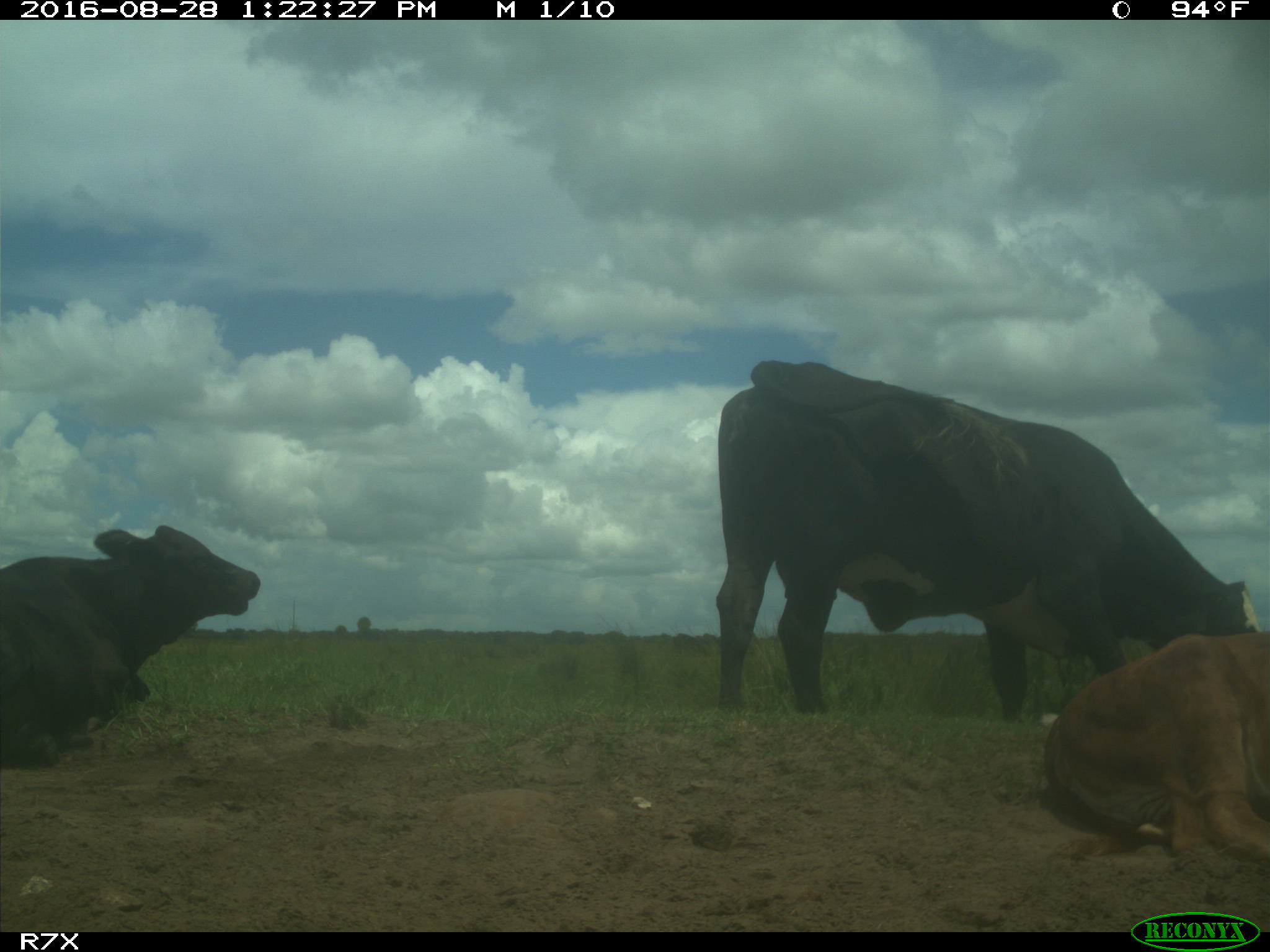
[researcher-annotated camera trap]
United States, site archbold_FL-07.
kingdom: Animalia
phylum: Chordata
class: Mammalia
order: Artiodactyla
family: Bovidae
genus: Bos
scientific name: Bos taurus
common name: domestic cow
Bos taurus (domestic cow).